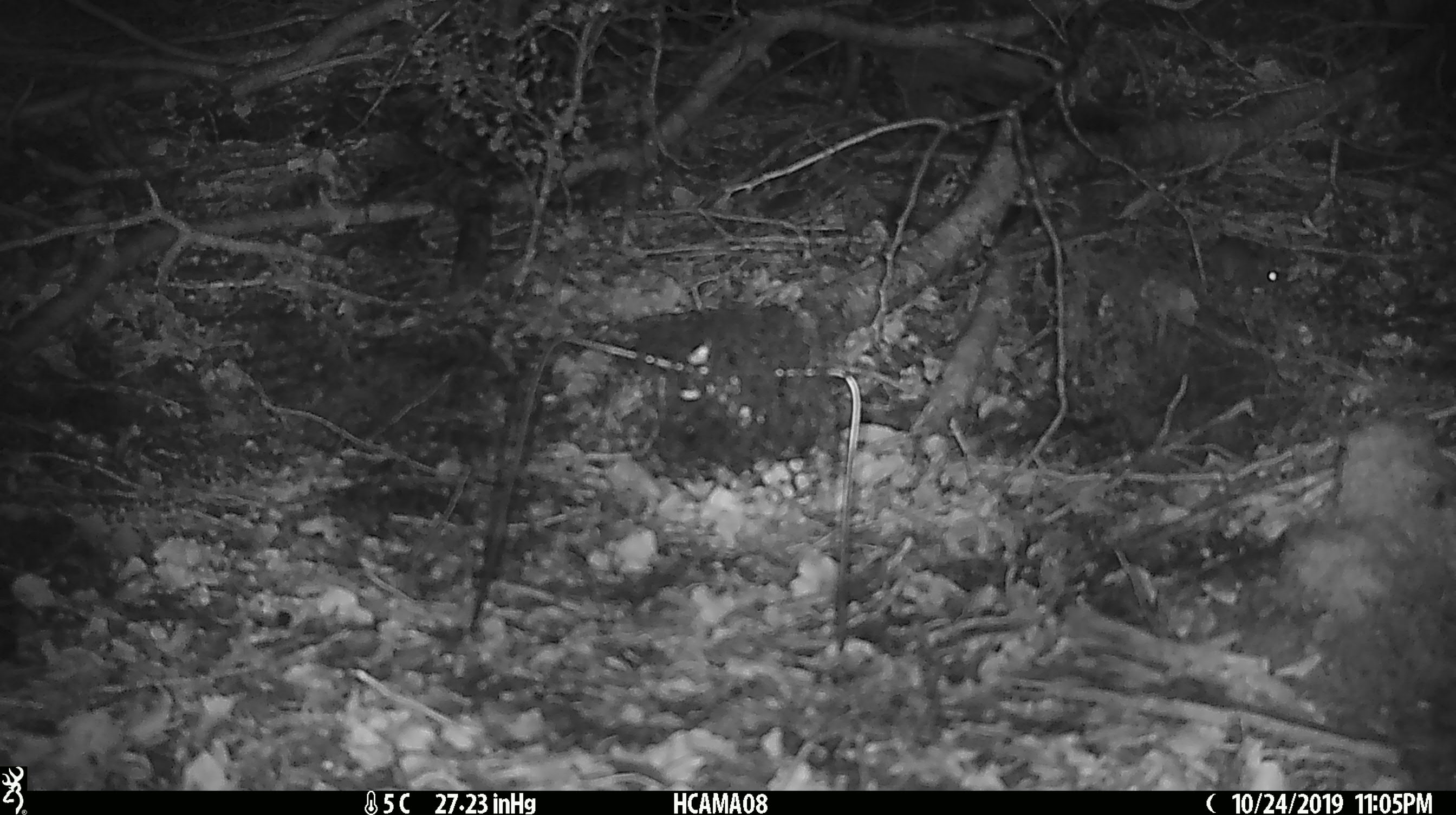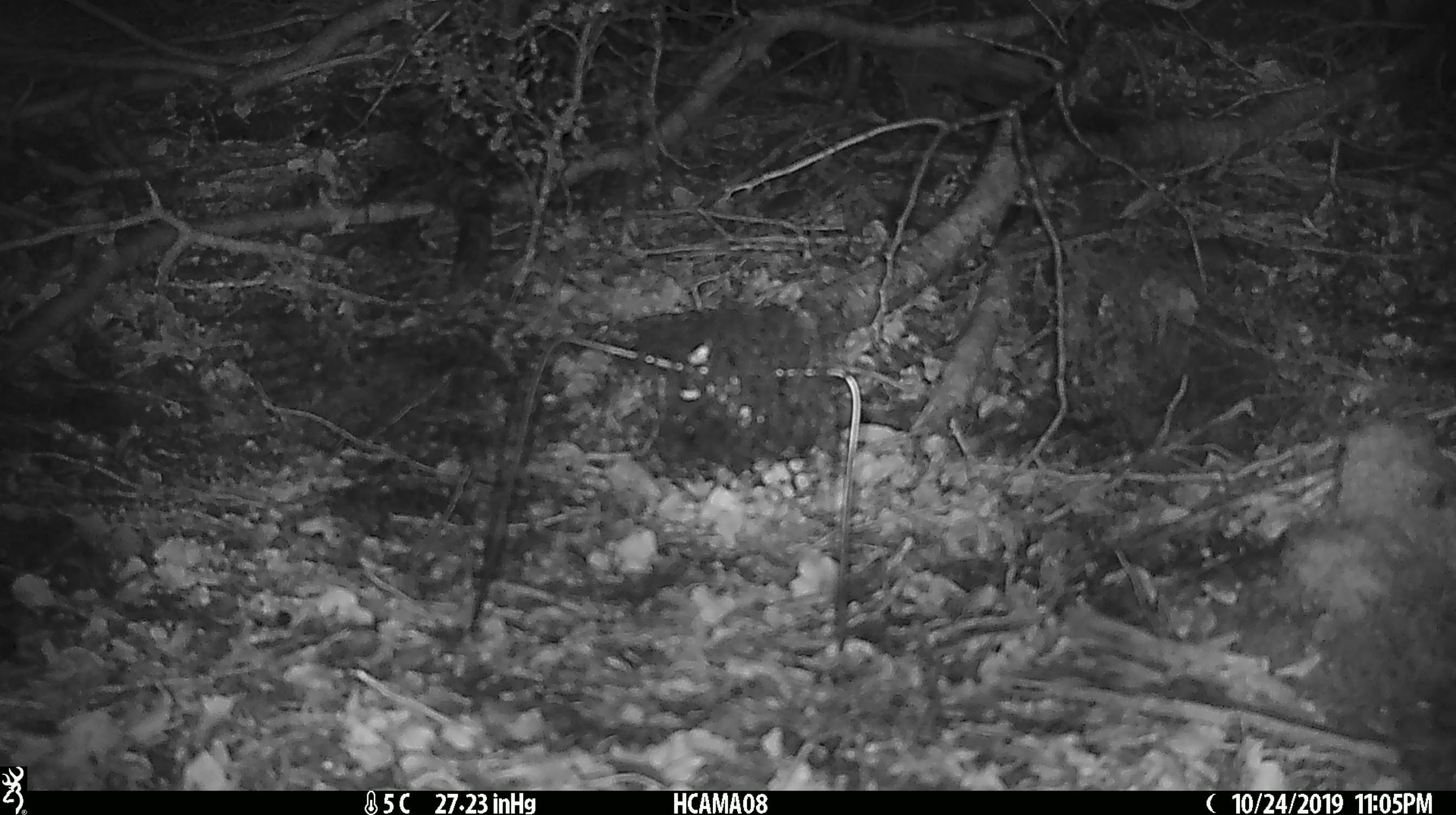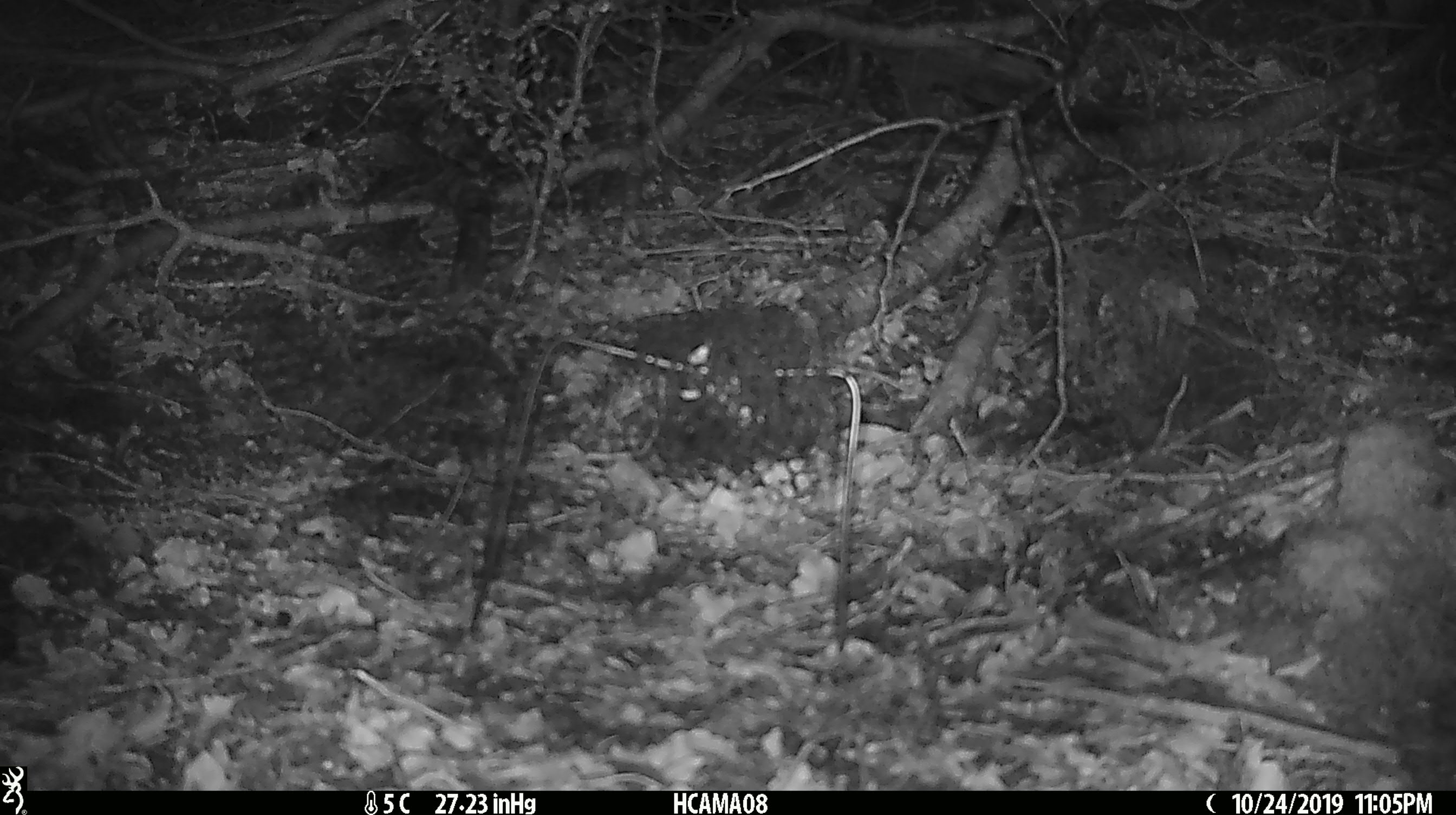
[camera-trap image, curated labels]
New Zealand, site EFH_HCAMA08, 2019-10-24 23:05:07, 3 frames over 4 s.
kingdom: Animalia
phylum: Chordata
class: Mammalia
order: Rodentia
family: Muridae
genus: Mus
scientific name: Mus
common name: mouse